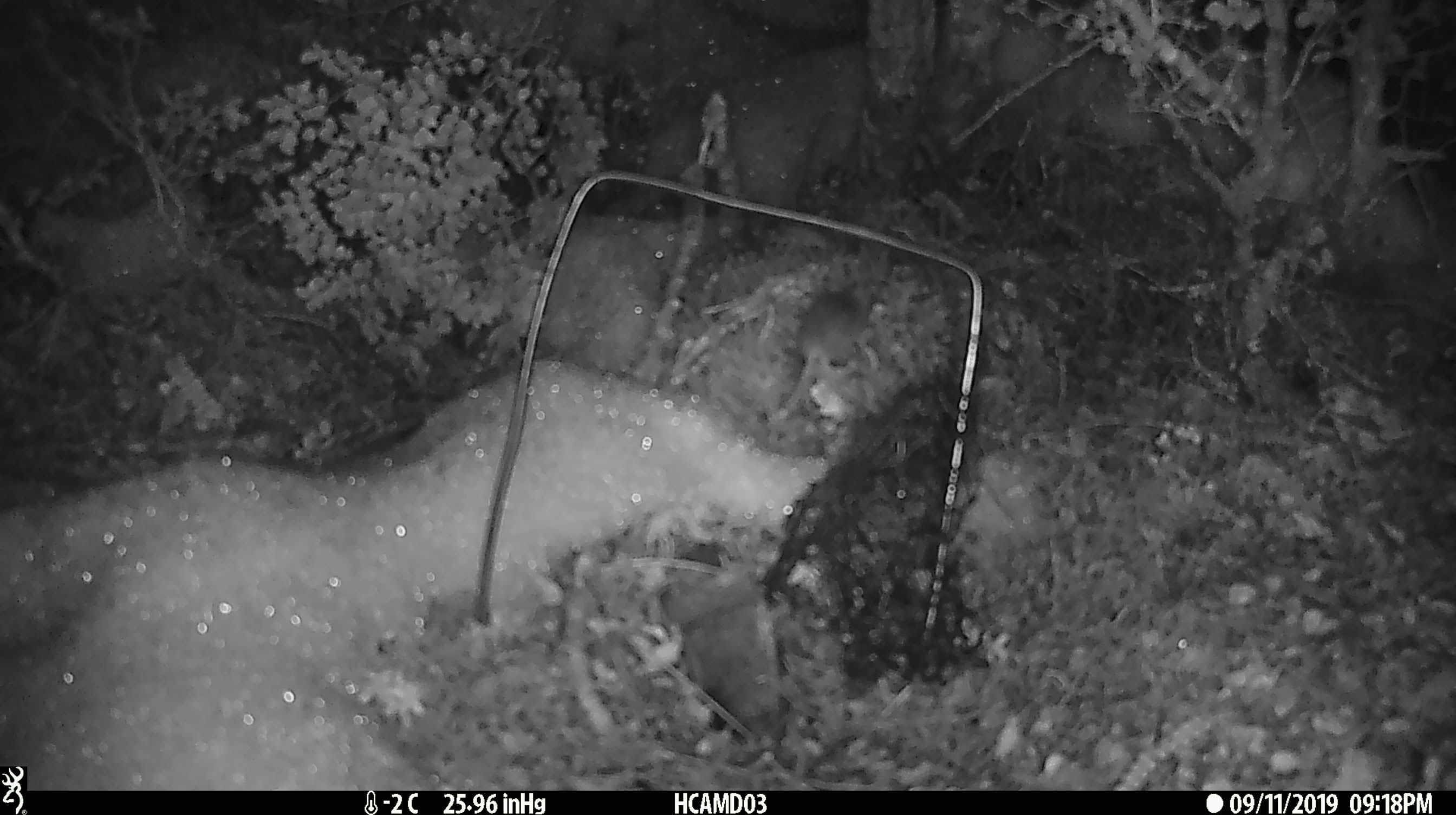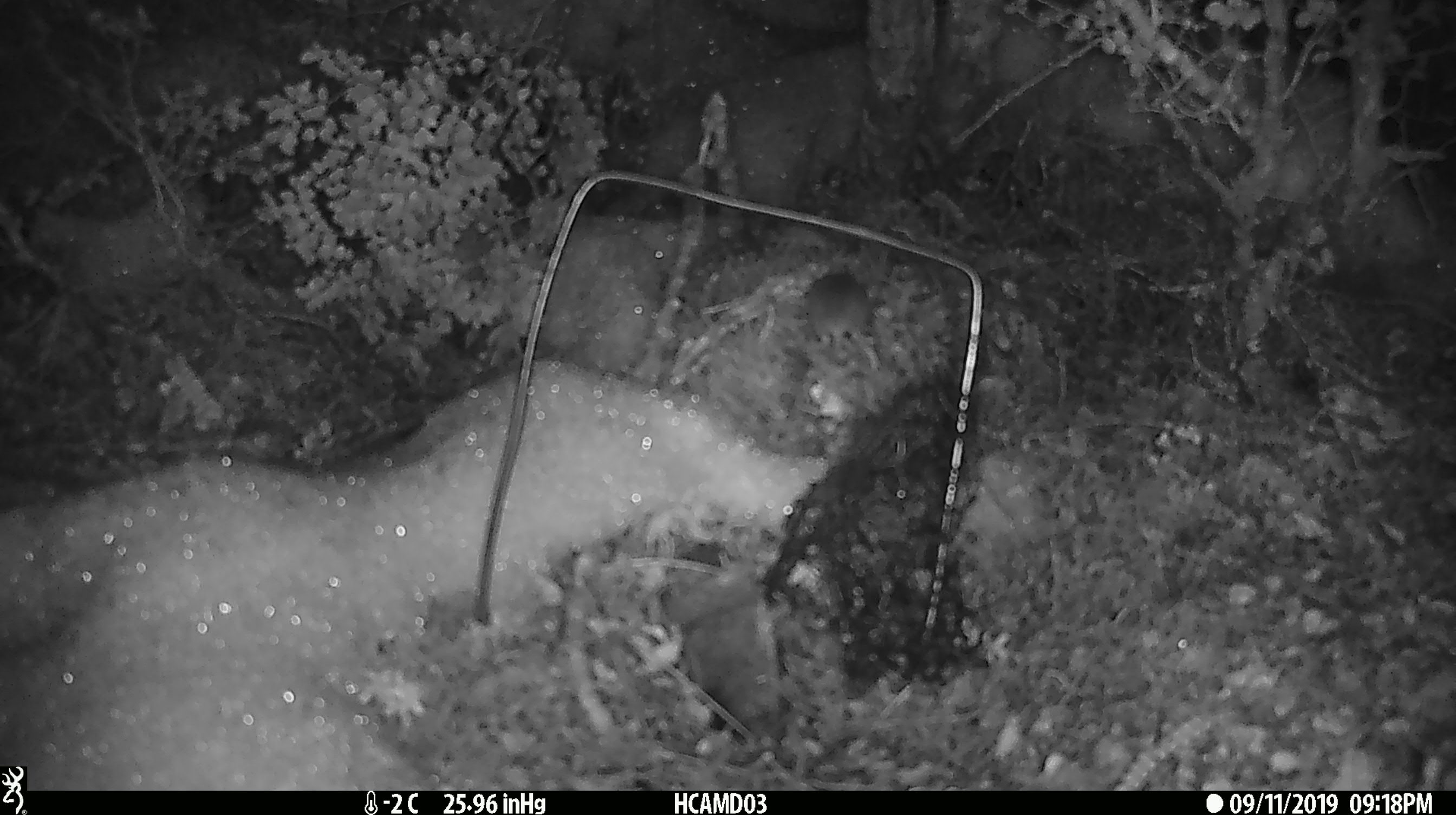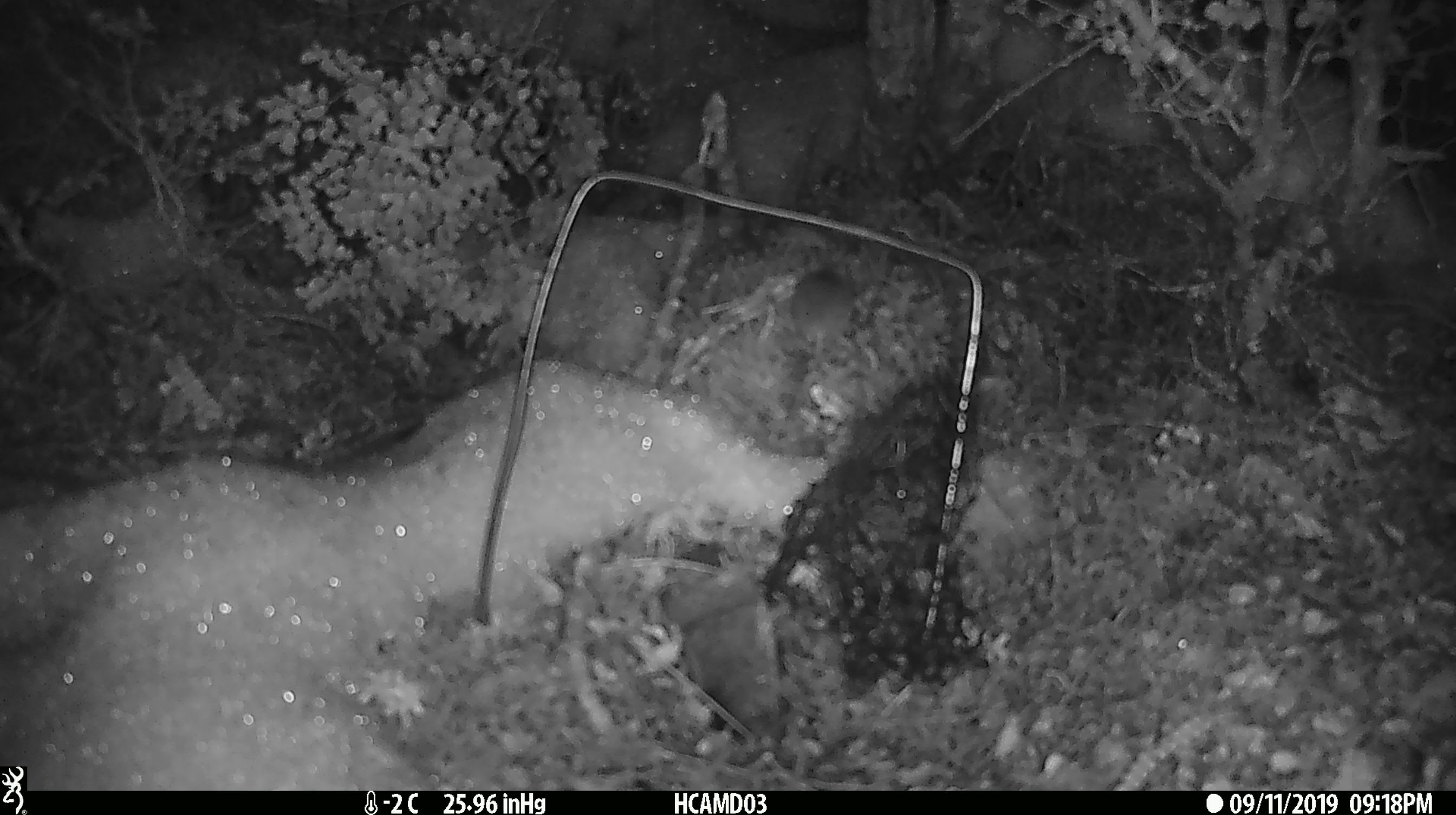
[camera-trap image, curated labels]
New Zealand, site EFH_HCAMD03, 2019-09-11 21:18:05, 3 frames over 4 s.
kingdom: Animalia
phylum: Chordata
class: Mammalia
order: Rodentia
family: Muridae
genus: Mus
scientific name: Mus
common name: mouse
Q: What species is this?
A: Mouse (Mus).